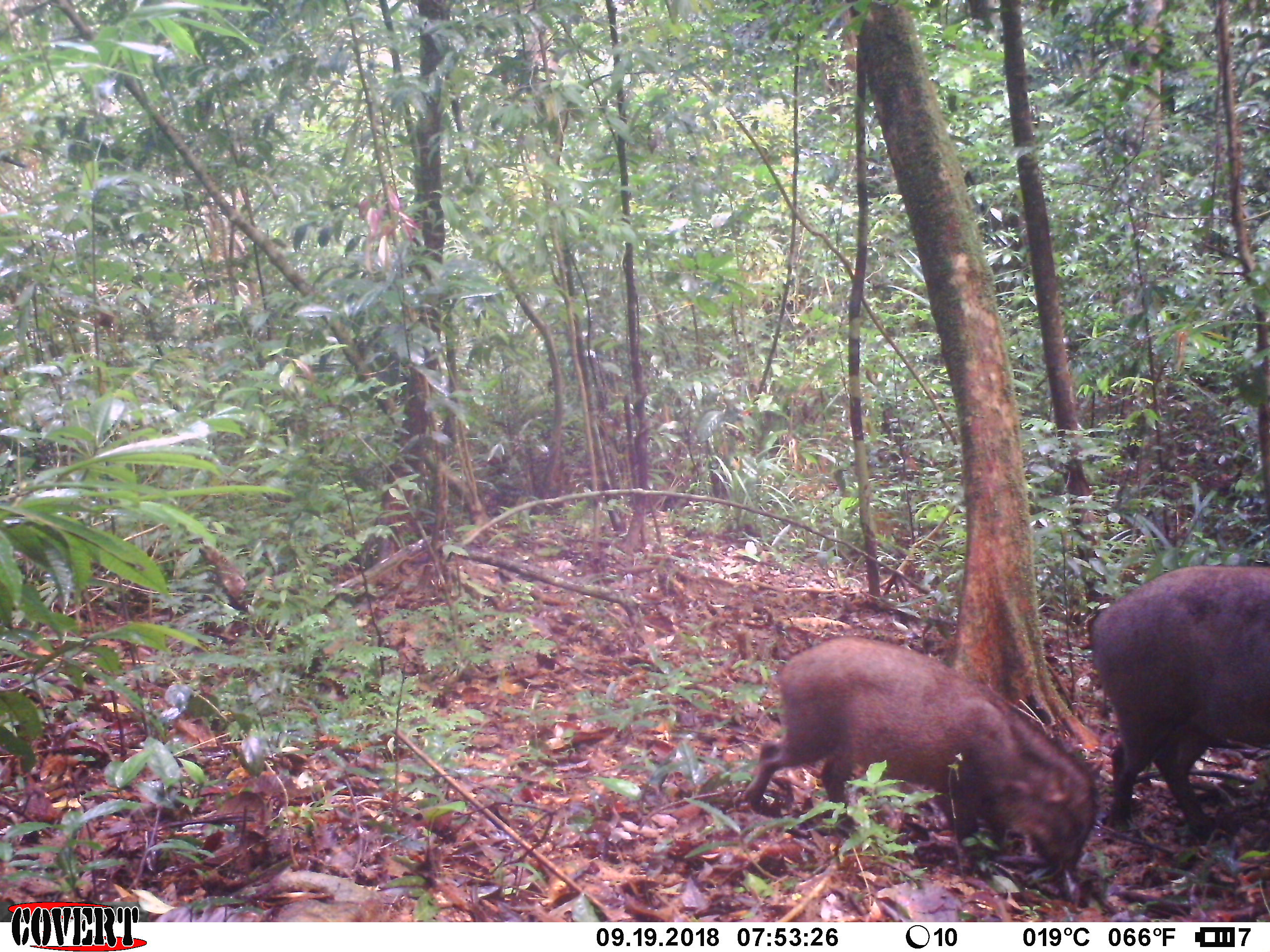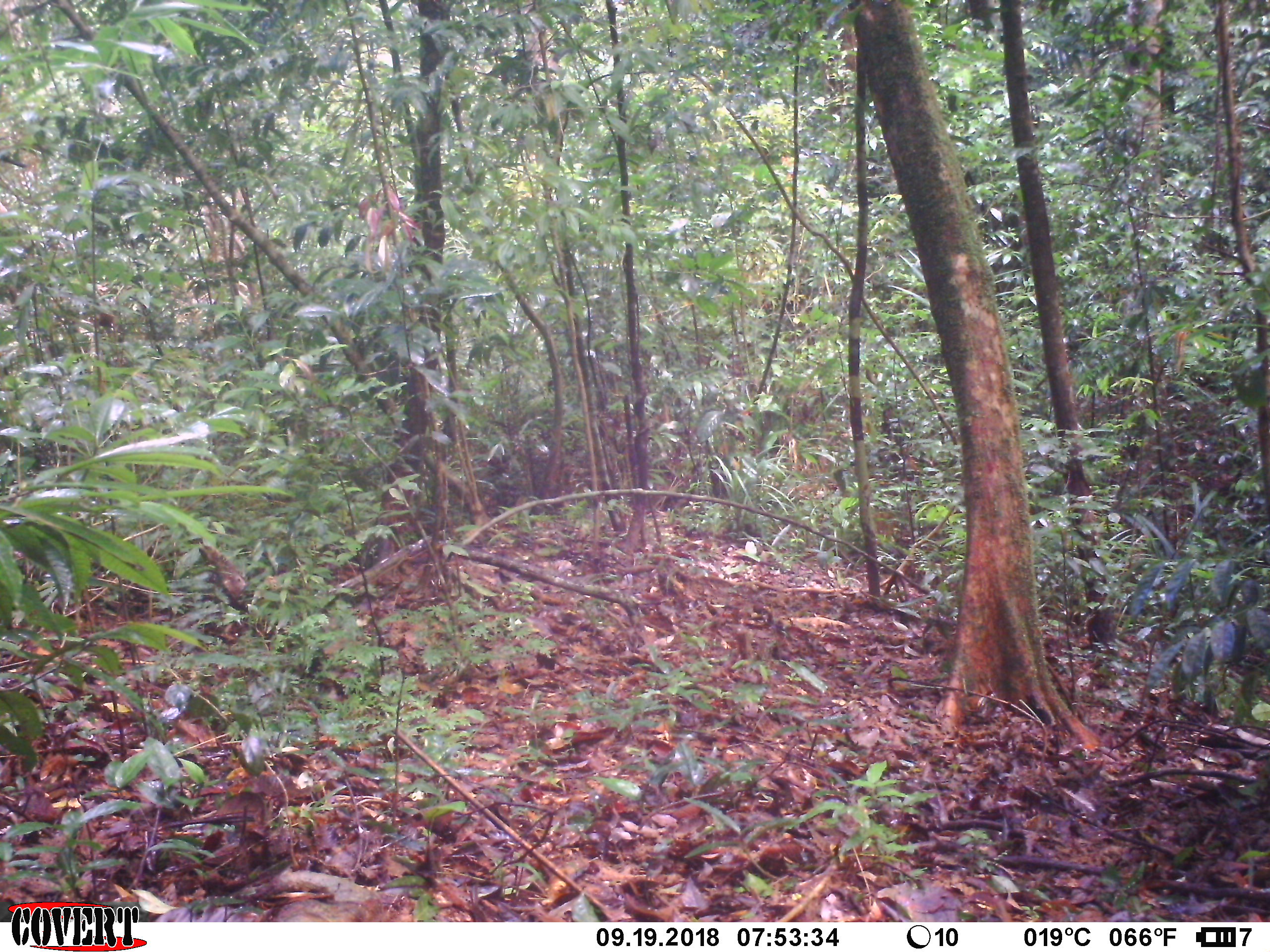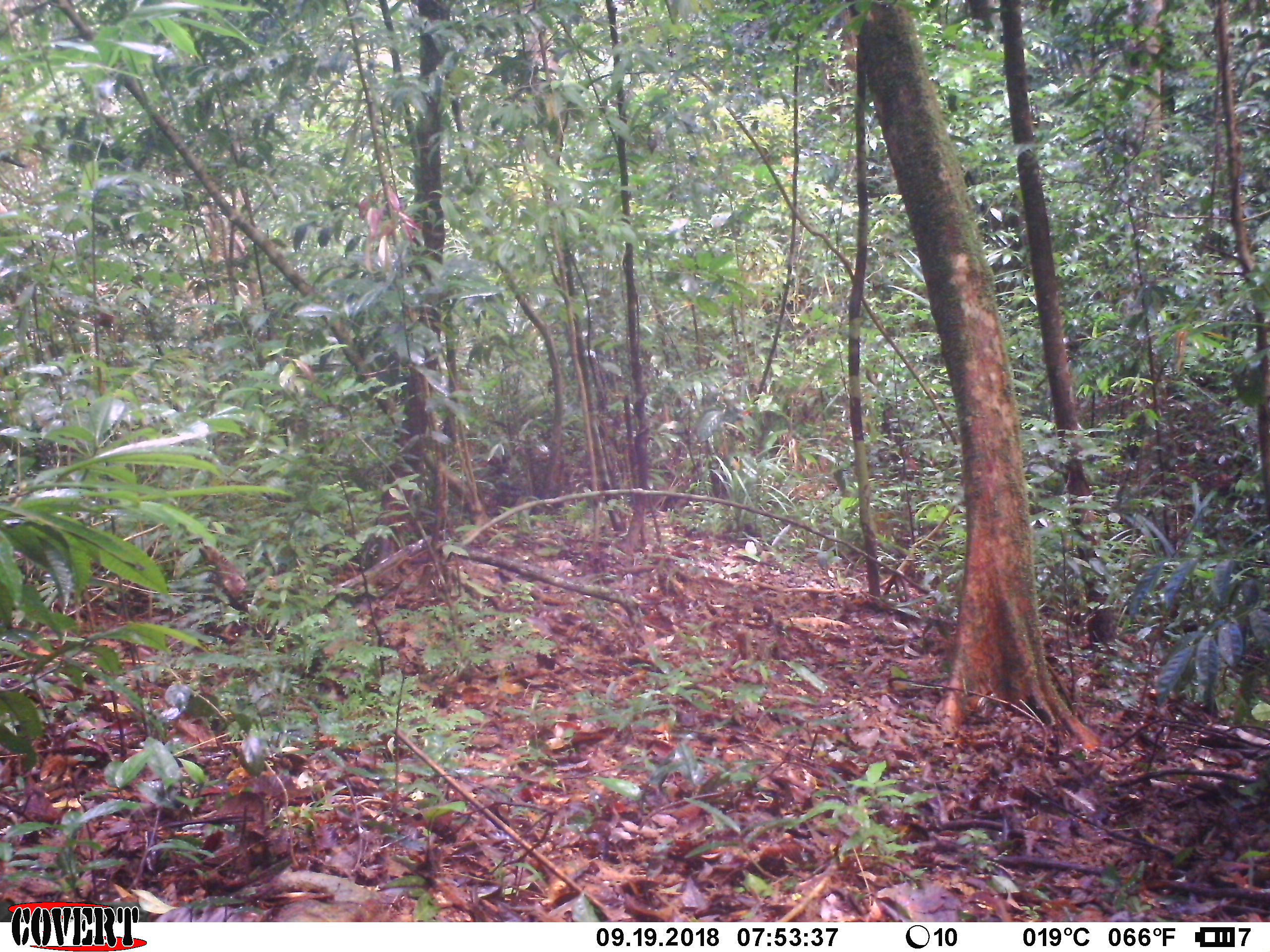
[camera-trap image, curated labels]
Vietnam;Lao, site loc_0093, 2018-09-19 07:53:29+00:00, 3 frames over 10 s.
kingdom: Animalia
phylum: Chordata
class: Mammalia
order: Artiodactyla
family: Suidae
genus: Sus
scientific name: Sus scrofa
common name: eurasian wild pig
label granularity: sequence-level